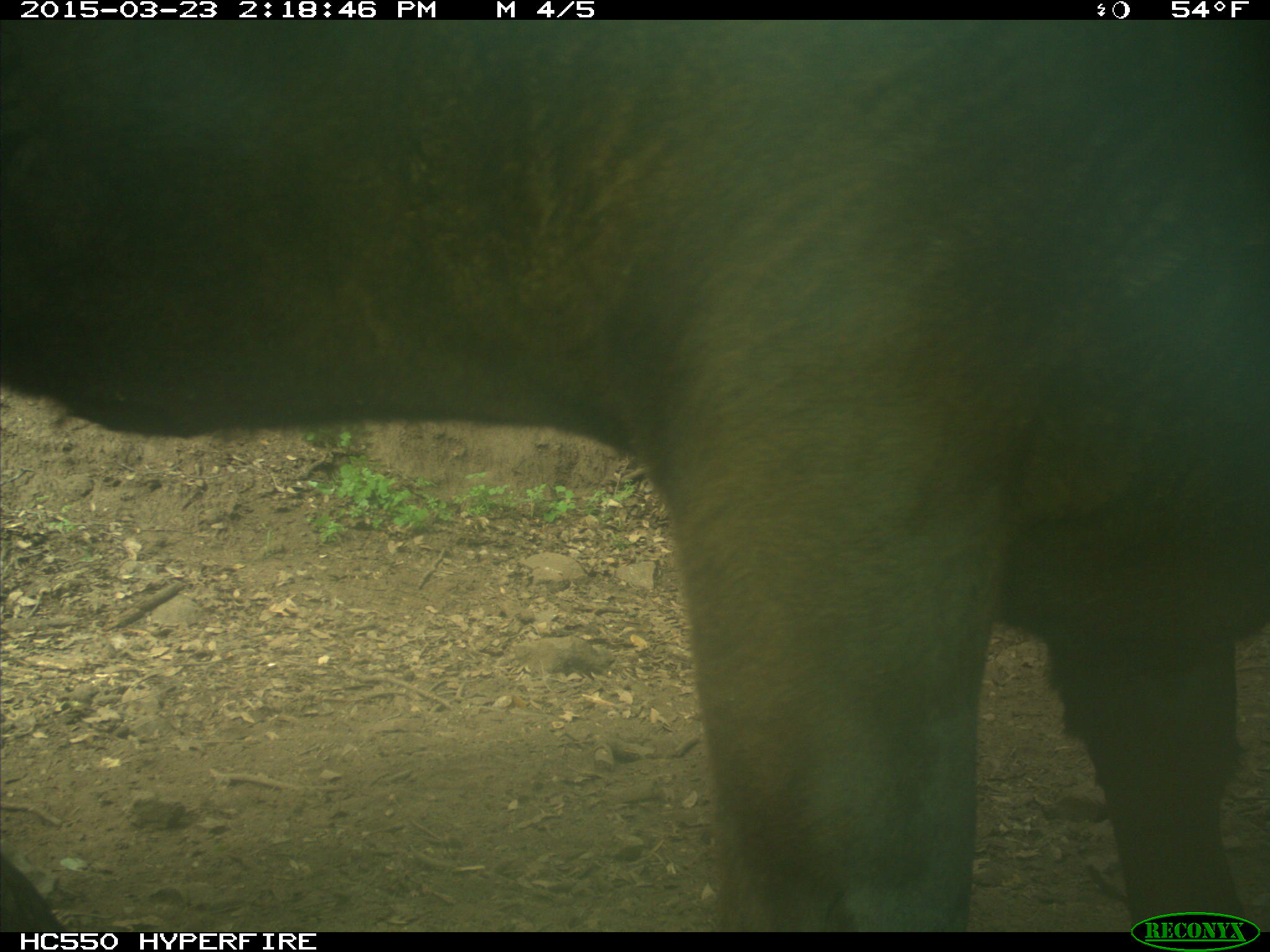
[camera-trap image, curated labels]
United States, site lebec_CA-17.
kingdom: Animalia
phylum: Chordata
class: Mammalia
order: Artiodactyla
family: Bovidae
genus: Bos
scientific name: Bos taurus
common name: domestic cow